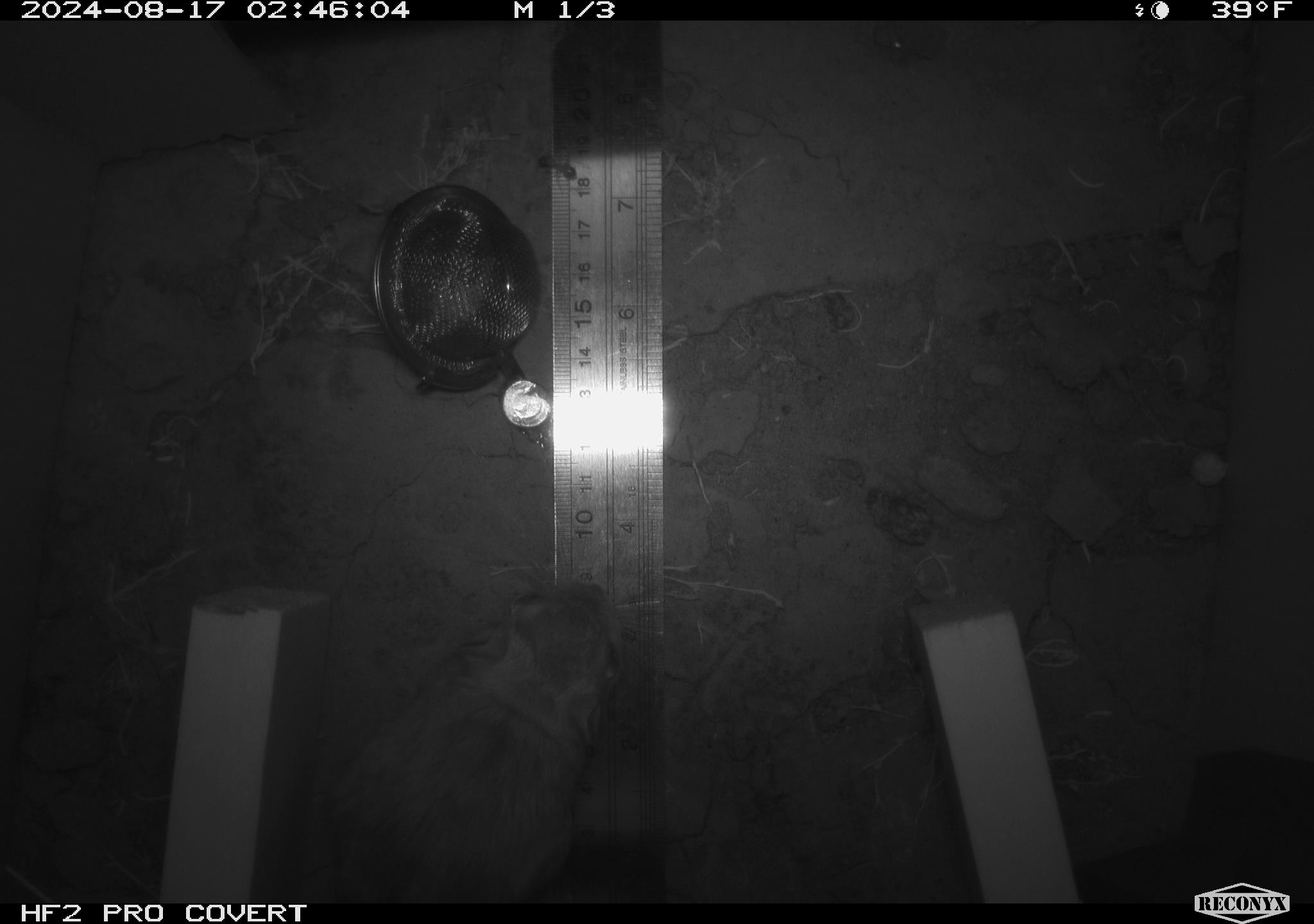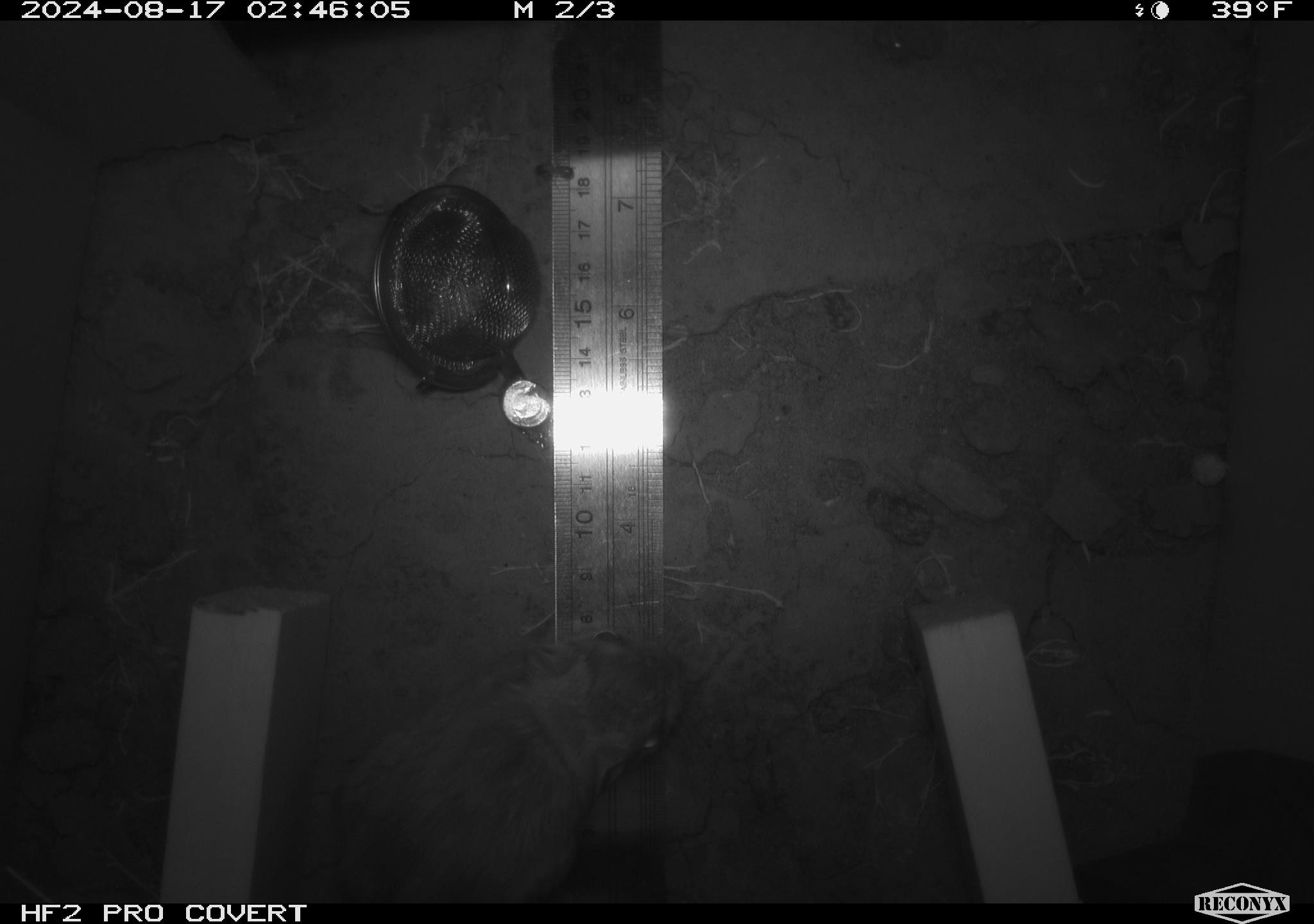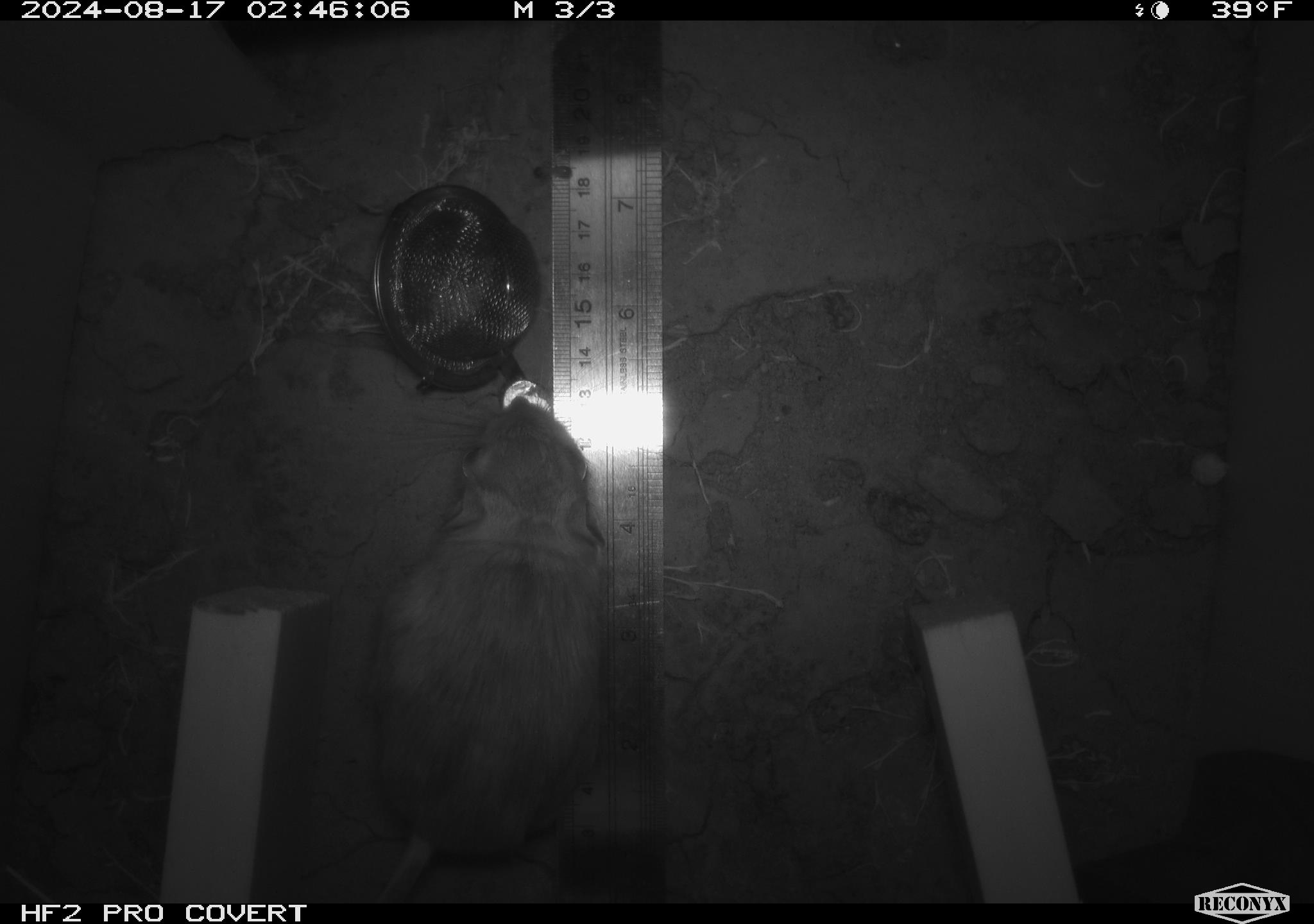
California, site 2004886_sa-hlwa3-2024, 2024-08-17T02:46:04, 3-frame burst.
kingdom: Animalia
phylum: Chordata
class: Mammalia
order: Rodentia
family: Heteromyidae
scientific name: Heteromyidae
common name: kangaroo rats and pocket mice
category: heteromyidae family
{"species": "heteromyidae family (kangaroo rats and pocket mice) (Heteromyidae)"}